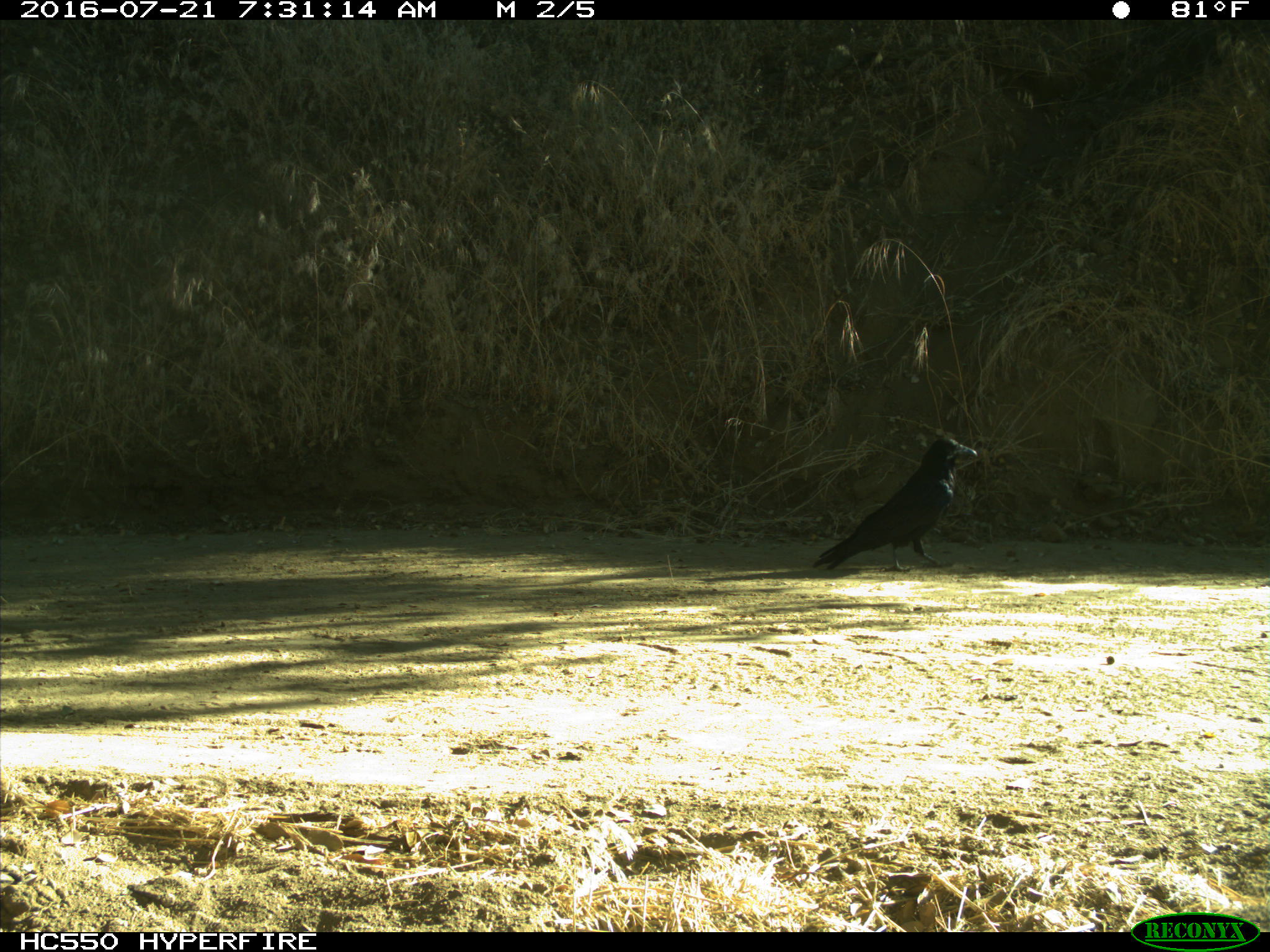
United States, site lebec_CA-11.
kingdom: Animalia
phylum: Chordata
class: Aves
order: Passeriformes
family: Corvidae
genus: Corvus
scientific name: Corvus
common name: crows and ravens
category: unidentified corvus